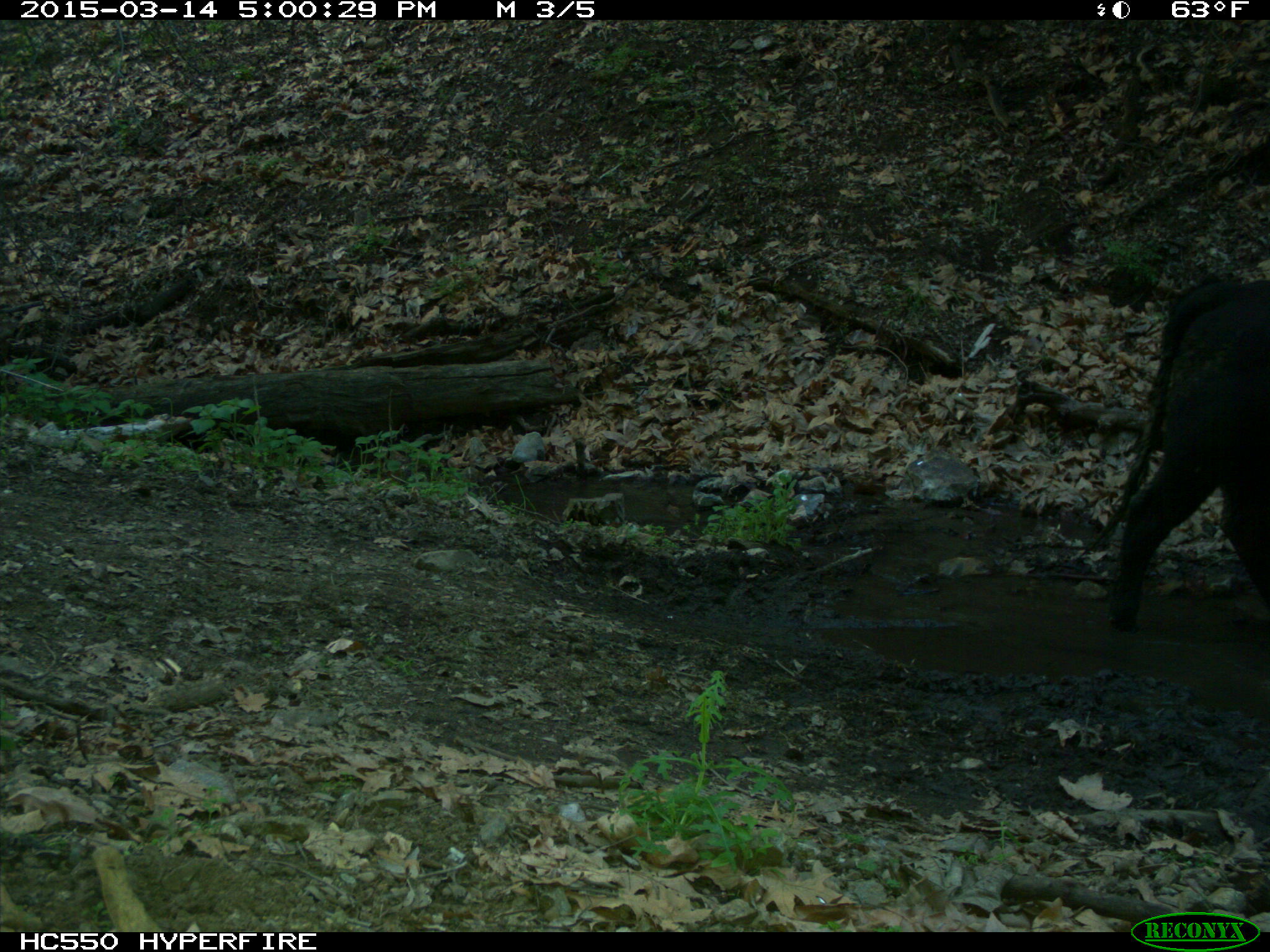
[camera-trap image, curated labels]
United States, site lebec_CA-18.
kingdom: Animalia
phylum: Chordata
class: Mammalia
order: Artiodactyla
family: Bovidae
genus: Bos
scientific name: Bos taurus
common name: domestic cow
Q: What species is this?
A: Bos taurus (domestic cow).